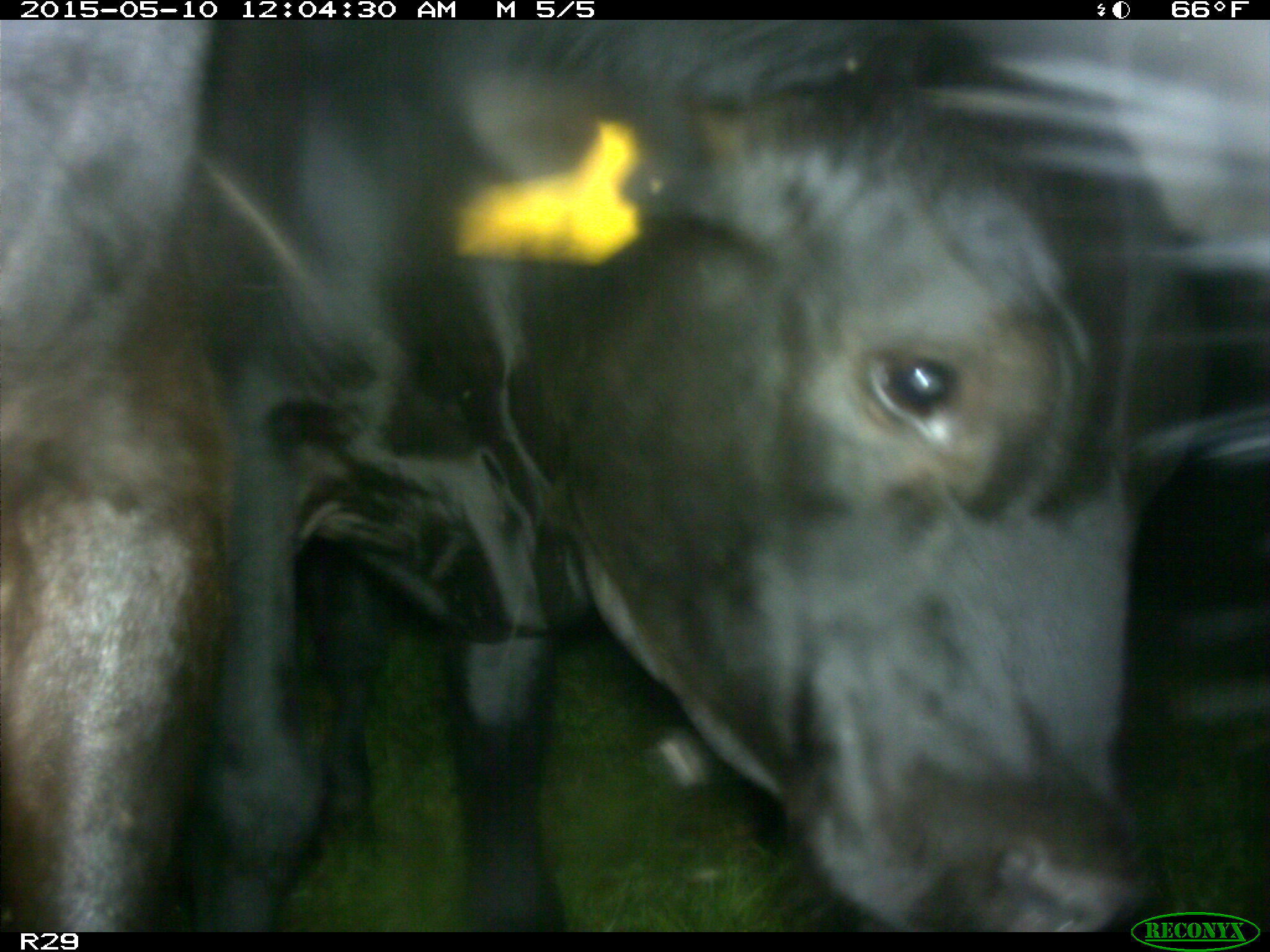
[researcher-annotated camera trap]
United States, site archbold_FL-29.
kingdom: Animalia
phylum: Chordata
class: Mammalia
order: Artiodactyla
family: Bovidae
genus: Bos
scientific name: Bos taurus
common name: domestic cow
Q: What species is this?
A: Bos taurus (domestic cow).